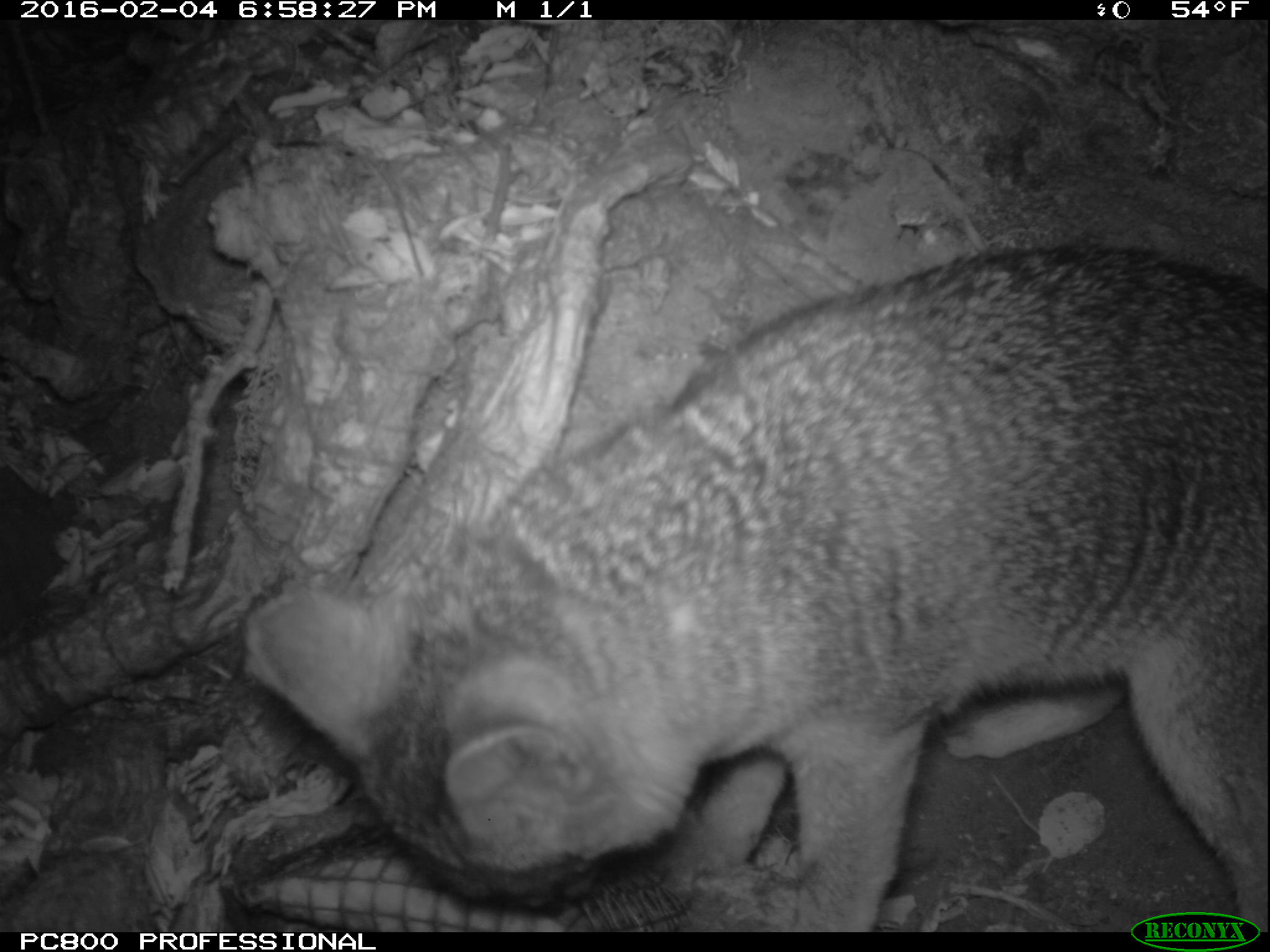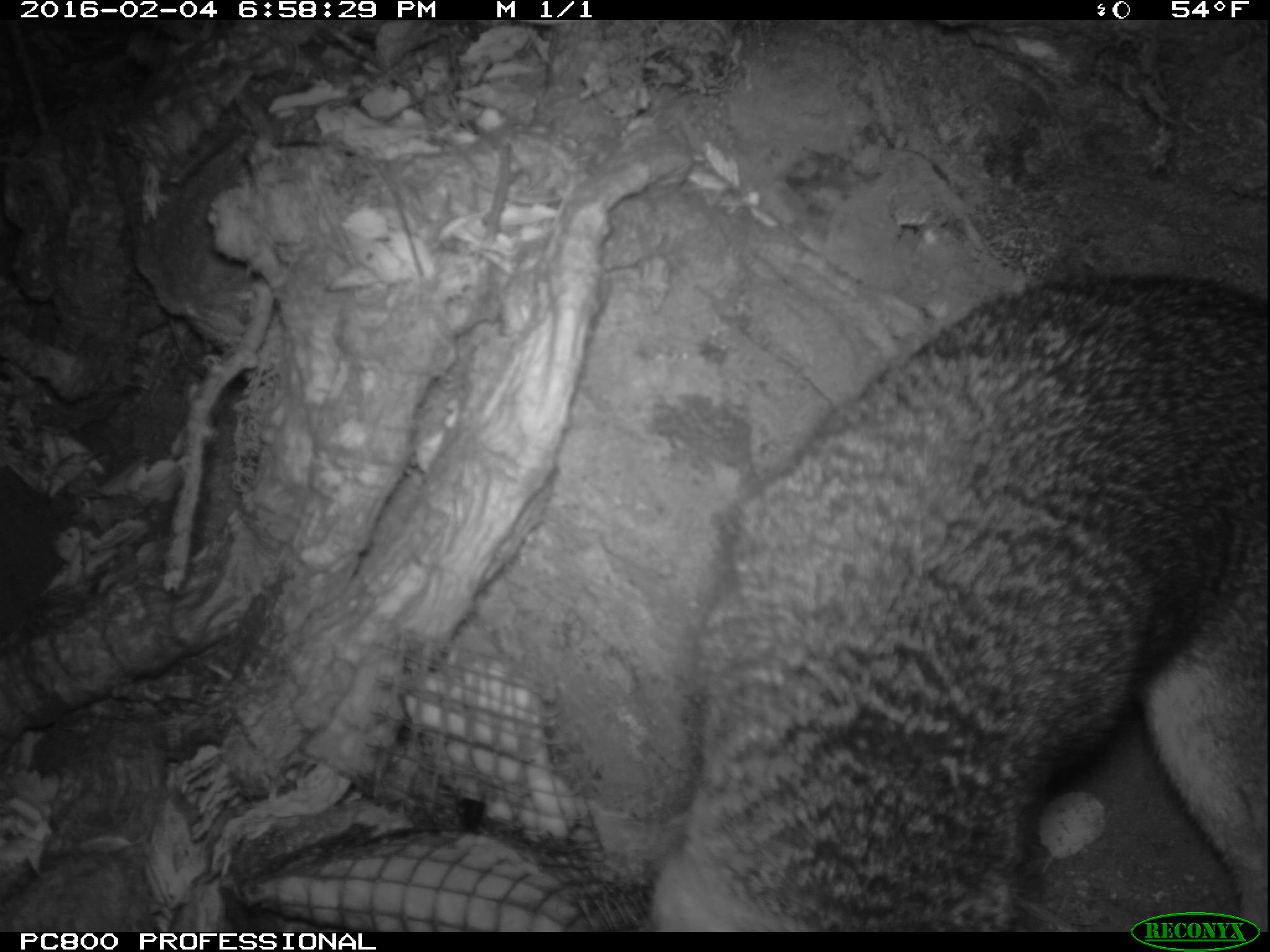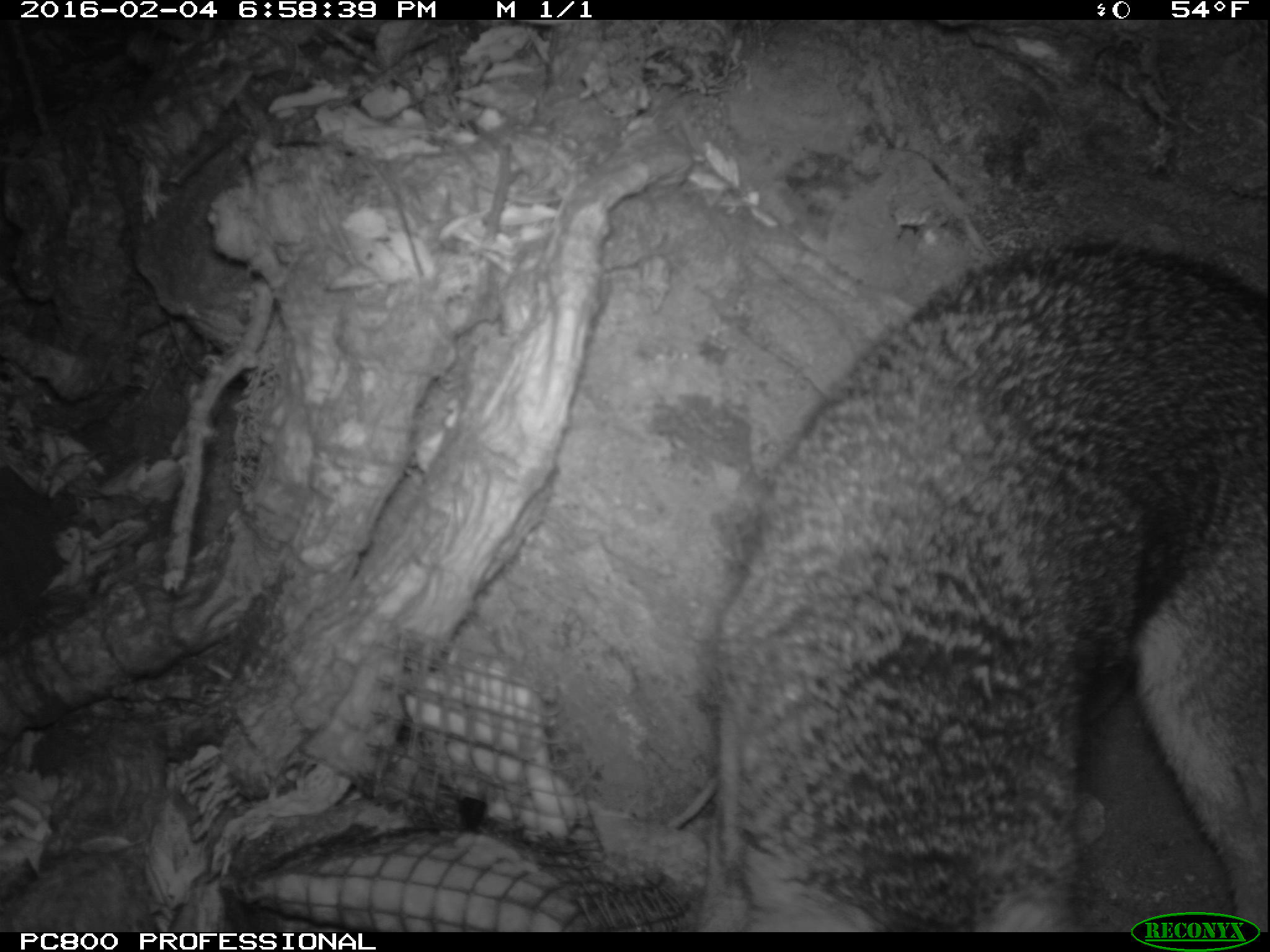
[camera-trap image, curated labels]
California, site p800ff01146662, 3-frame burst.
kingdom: Animalia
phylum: Chordata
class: Mammalia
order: Carnivora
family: Canidae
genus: Urocyon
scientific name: Urocyon littoralis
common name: island fox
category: fox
Fox (island fox) (Urocyon littoralis).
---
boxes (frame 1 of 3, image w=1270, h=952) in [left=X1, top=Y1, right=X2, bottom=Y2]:
fox: [left=236, top=237, right=1269, bottom=930]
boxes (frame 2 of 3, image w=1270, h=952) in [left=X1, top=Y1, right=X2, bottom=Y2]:
fox: [left=646, top=273, right=1269, bottom=932]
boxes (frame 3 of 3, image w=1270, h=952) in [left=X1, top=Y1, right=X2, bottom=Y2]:
fox: [left=698, top=238, right=1268, bottom=932]